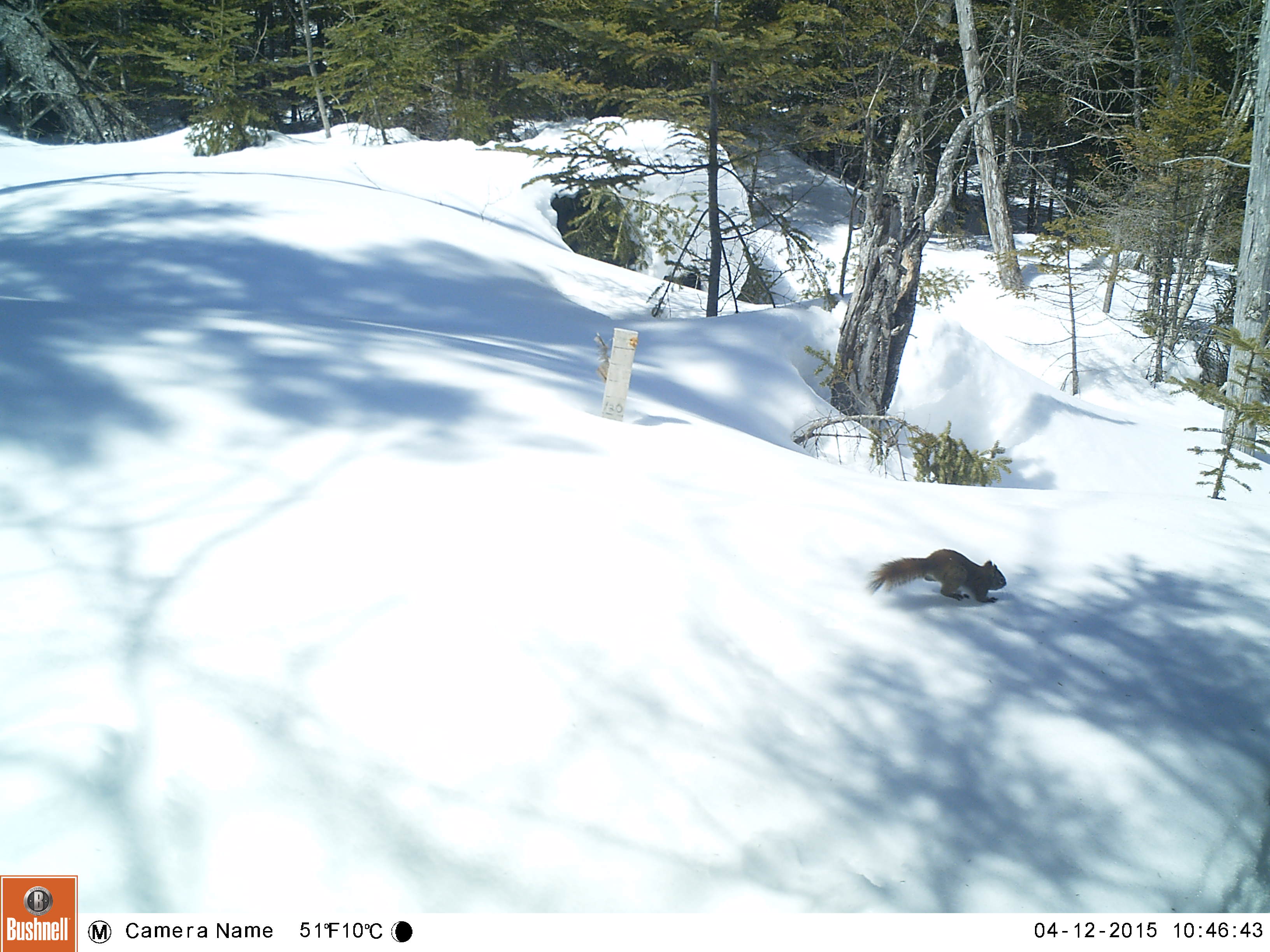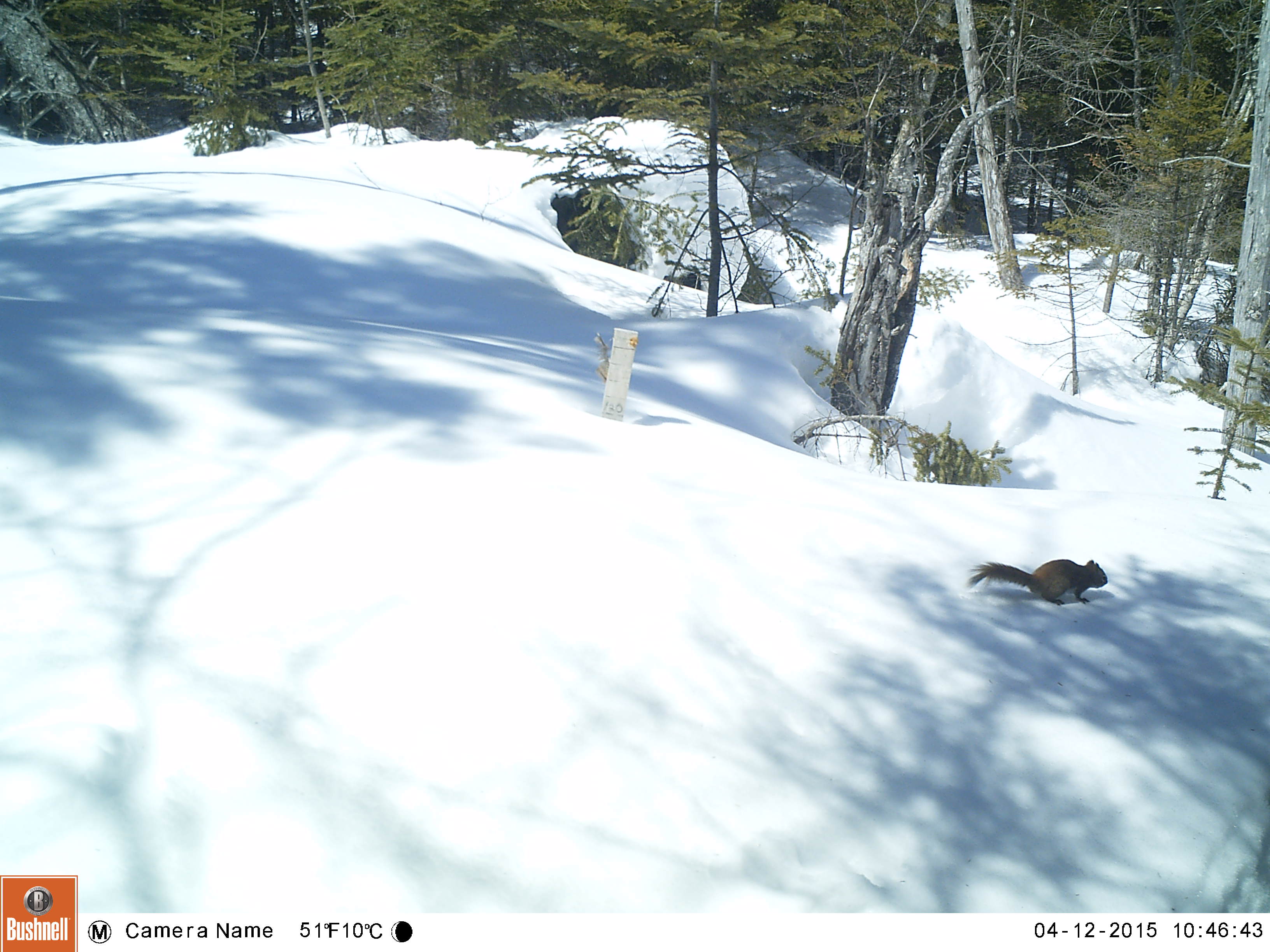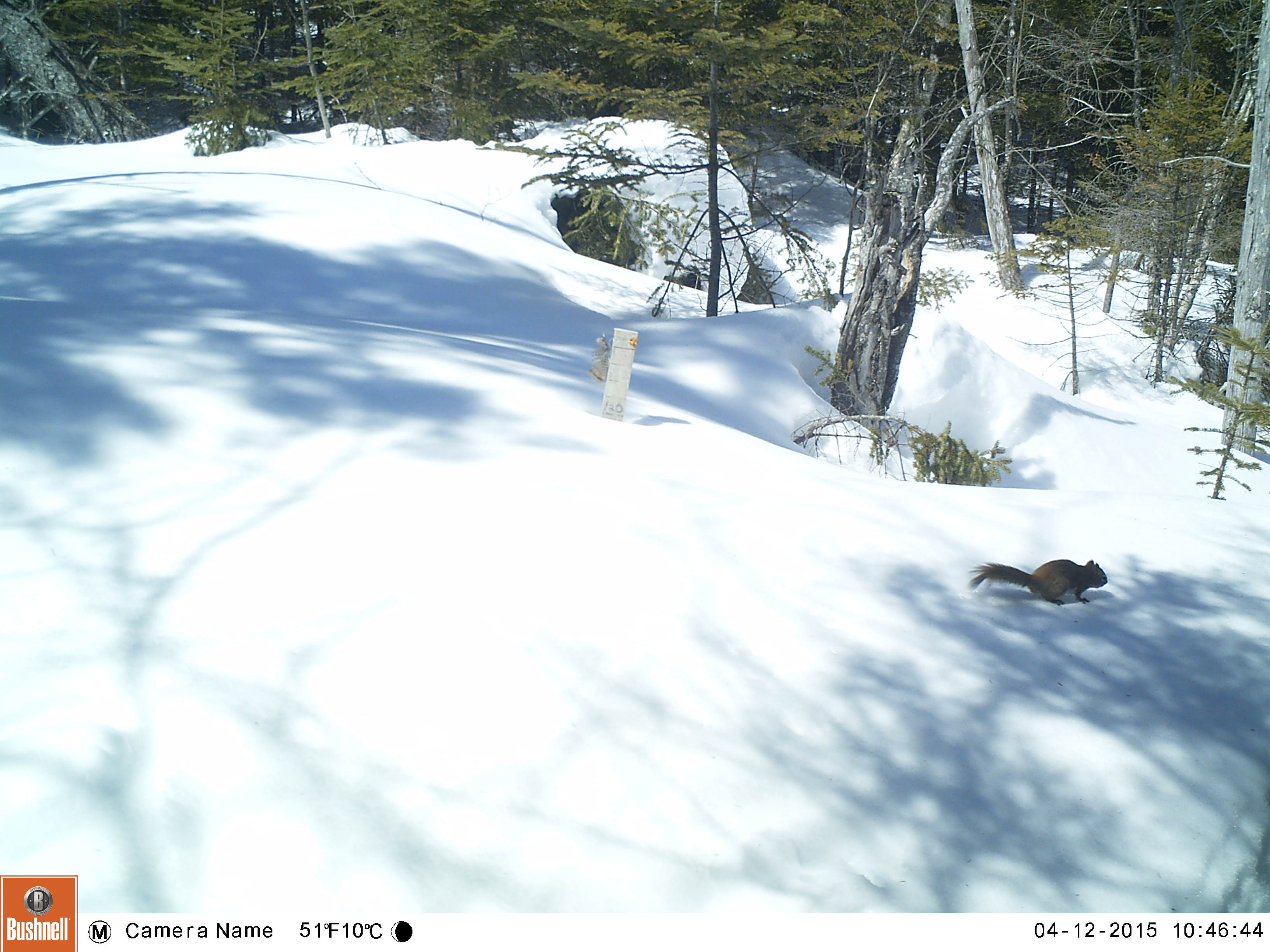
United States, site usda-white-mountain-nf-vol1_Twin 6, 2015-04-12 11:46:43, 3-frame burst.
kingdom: Animalia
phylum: Chordata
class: Mammalia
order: Rodentia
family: Sciuridae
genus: Tamiasciurus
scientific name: Tamiasciurus hudsonicus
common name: red squirrel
Red squirrel (Tamiasciurus hudsonicus).